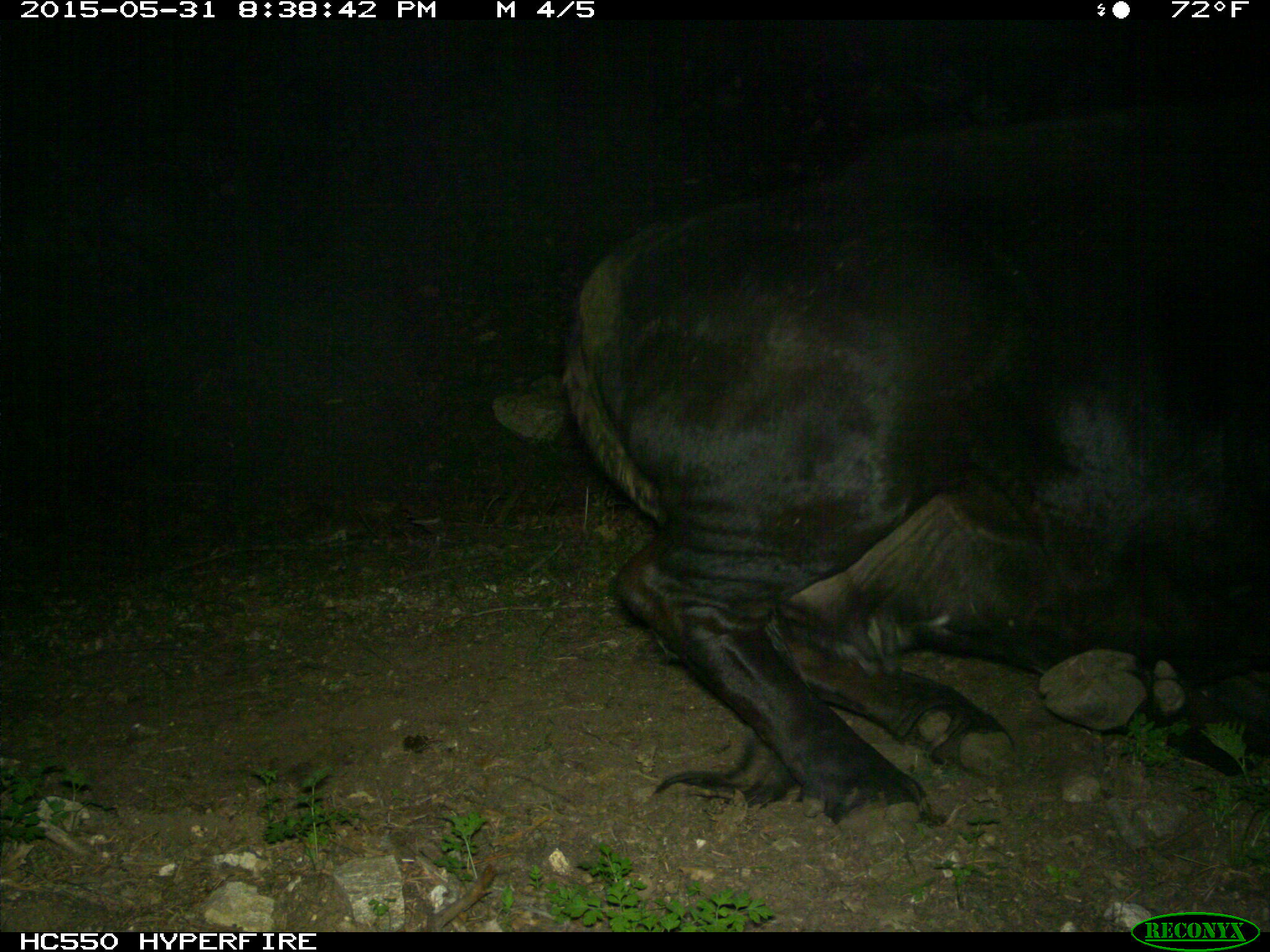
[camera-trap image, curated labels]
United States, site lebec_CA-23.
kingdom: Animalia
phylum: Chordata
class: Mammalia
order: Artiodactyla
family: Bovidae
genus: Bos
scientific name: Bos taurus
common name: domestic cow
Bos taurus (domestic cow).